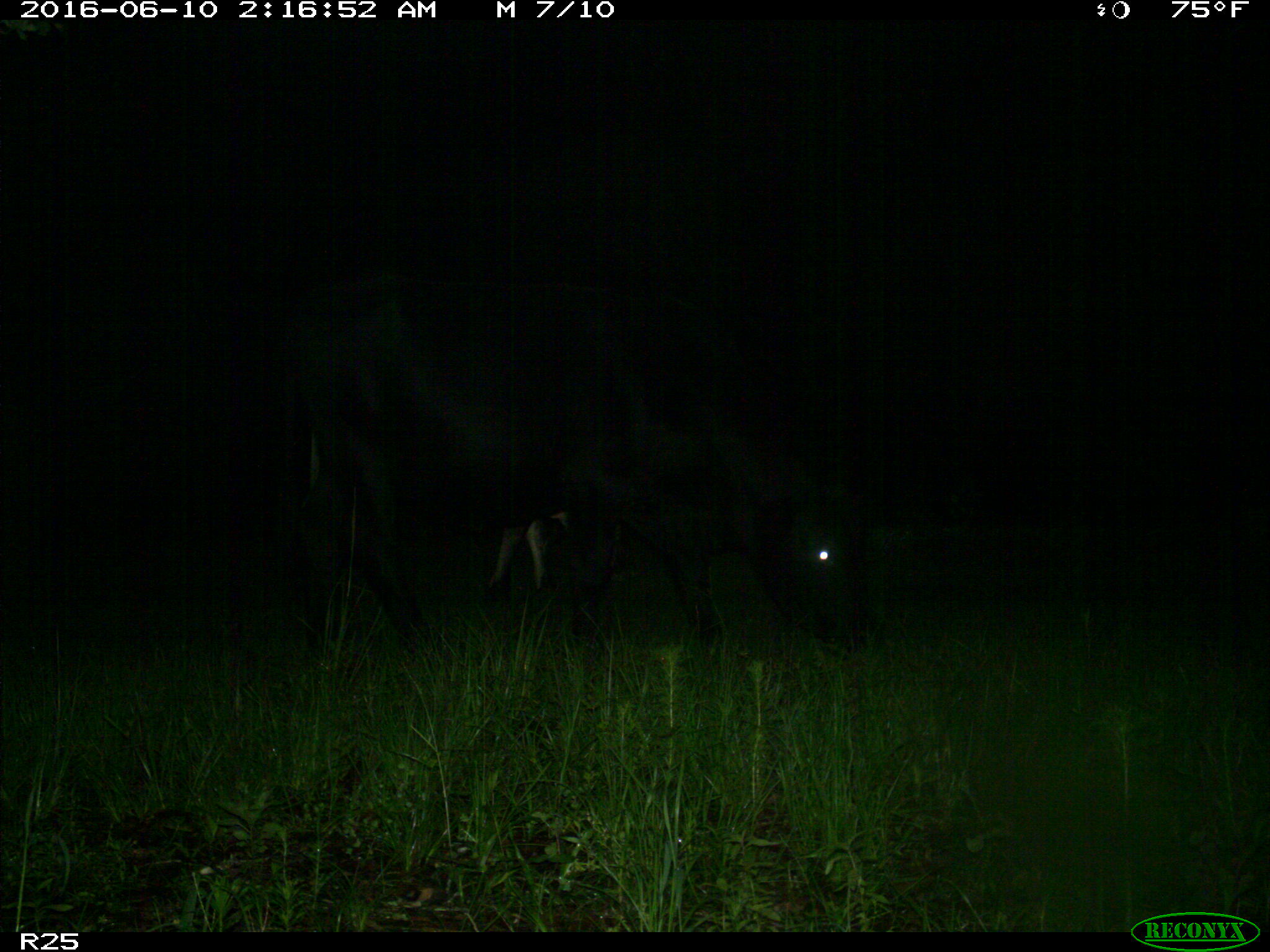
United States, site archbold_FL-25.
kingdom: Animalia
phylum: Chordata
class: Mammalia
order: Artiodactyla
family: Bovidae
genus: Bos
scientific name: Bos taurus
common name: domestic cow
Bos taurus (domestic cow).